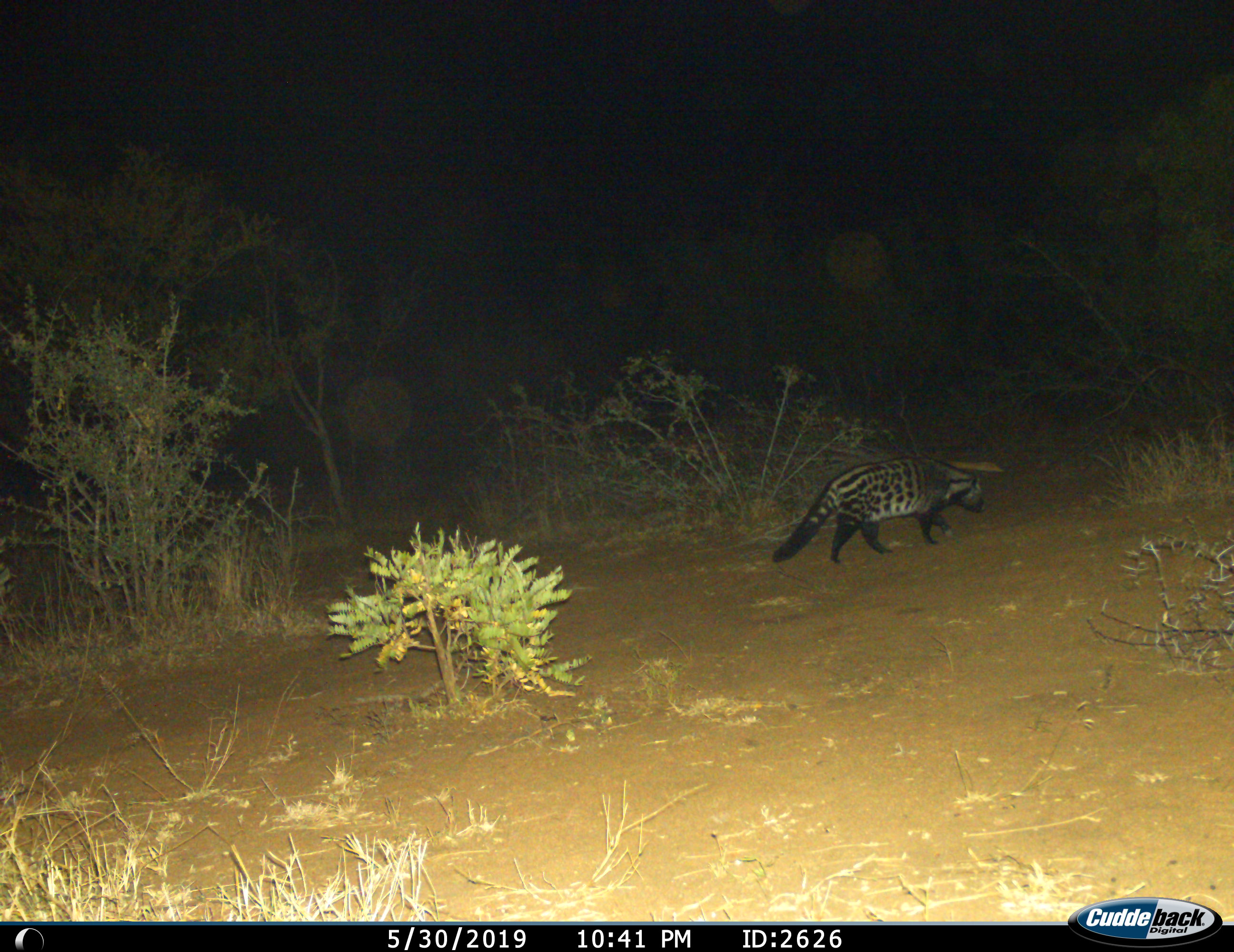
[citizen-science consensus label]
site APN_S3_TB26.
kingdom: Animalia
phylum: Chordata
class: Mammalia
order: Carnivora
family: Viverridae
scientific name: Viverridae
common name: civet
Civet (Viverridae), count 1. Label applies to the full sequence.